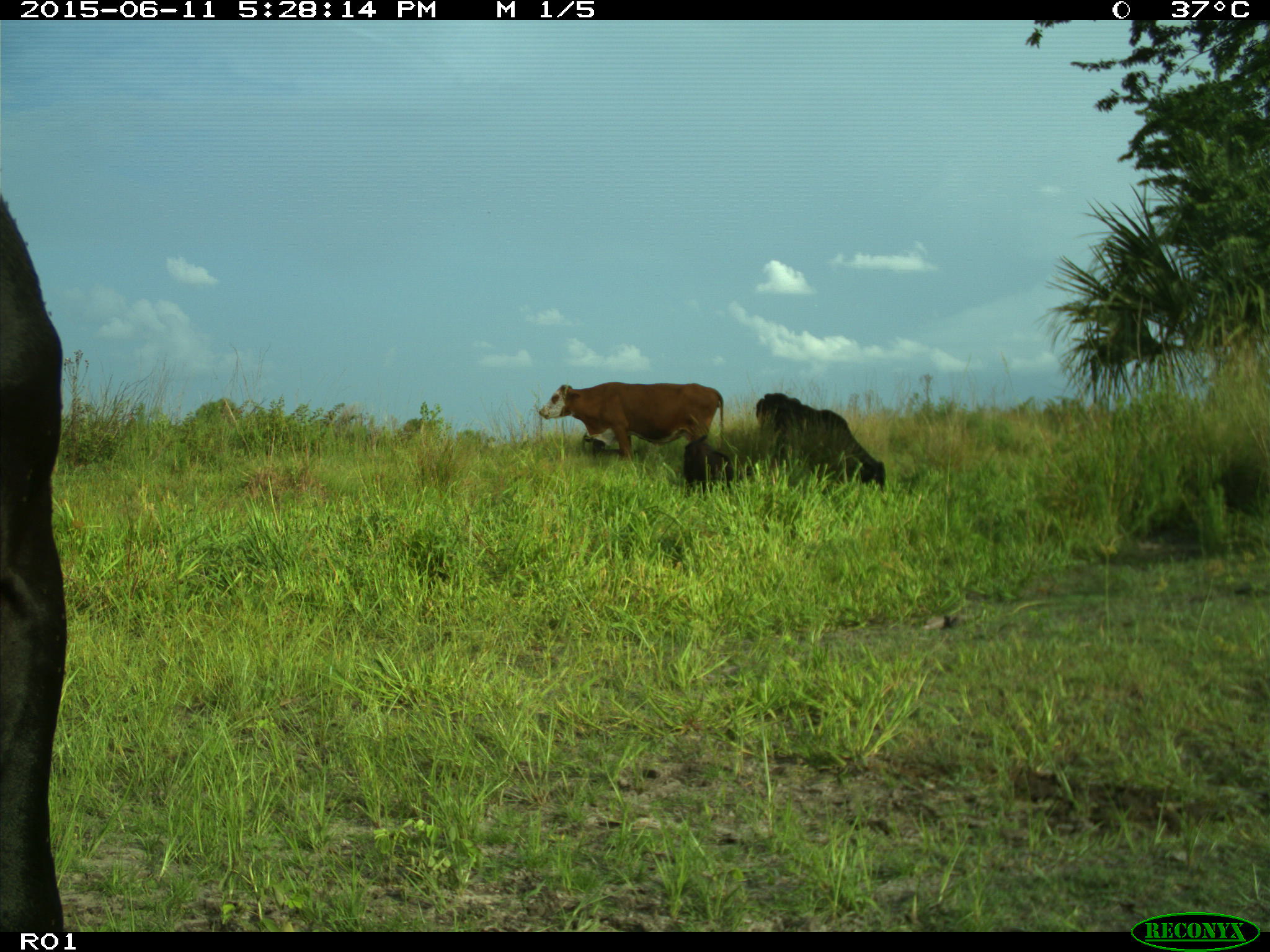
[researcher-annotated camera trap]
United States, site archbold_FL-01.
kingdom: Animalia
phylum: Chordata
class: Mammalia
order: Artiodactyla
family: Bovidae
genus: Bos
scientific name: Bos taurus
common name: domestic cow